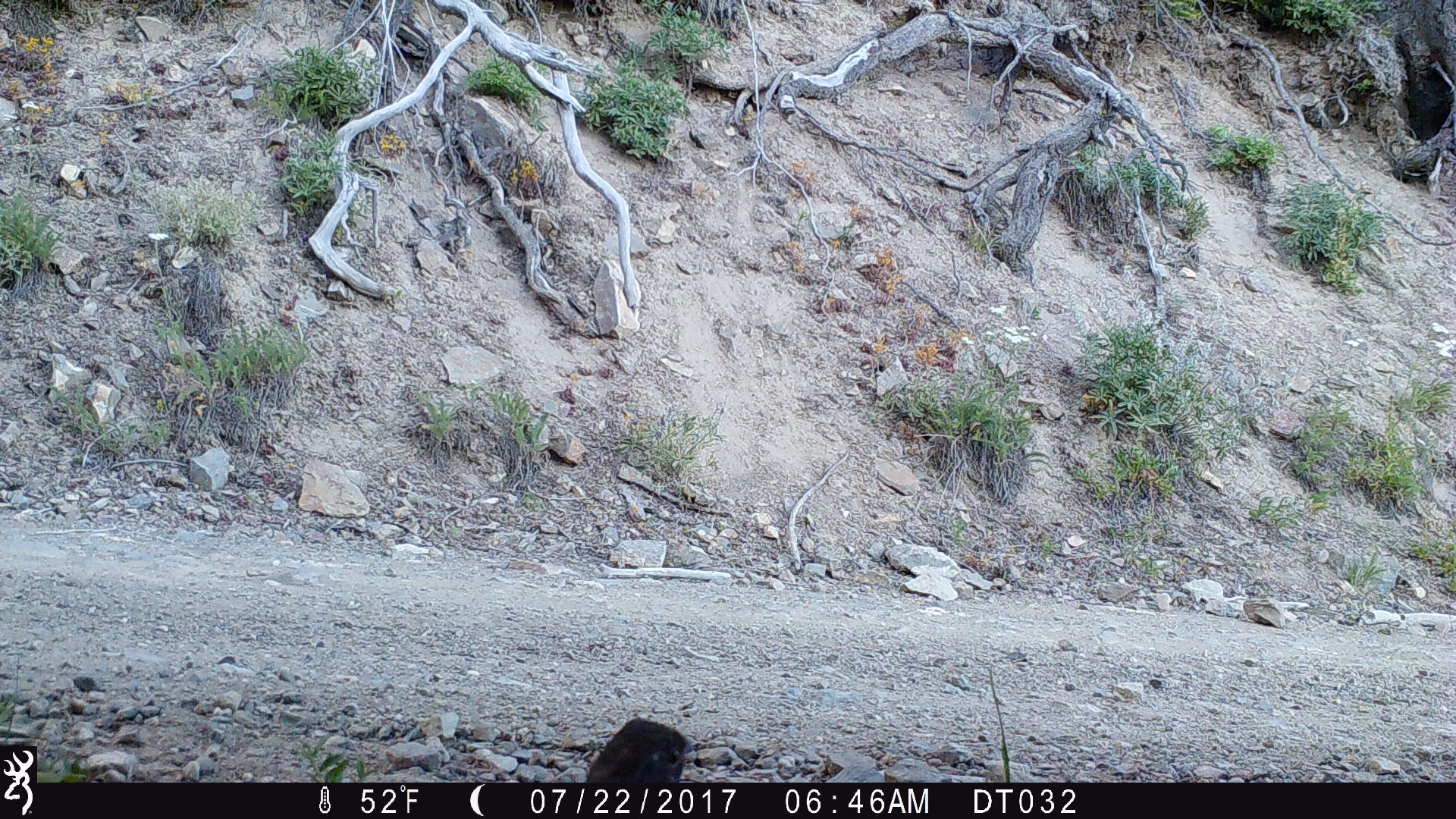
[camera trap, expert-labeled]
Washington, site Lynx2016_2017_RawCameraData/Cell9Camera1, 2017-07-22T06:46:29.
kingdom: Animalia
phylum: Chordata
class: Aves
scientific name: Aves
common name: birds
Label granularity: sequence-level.